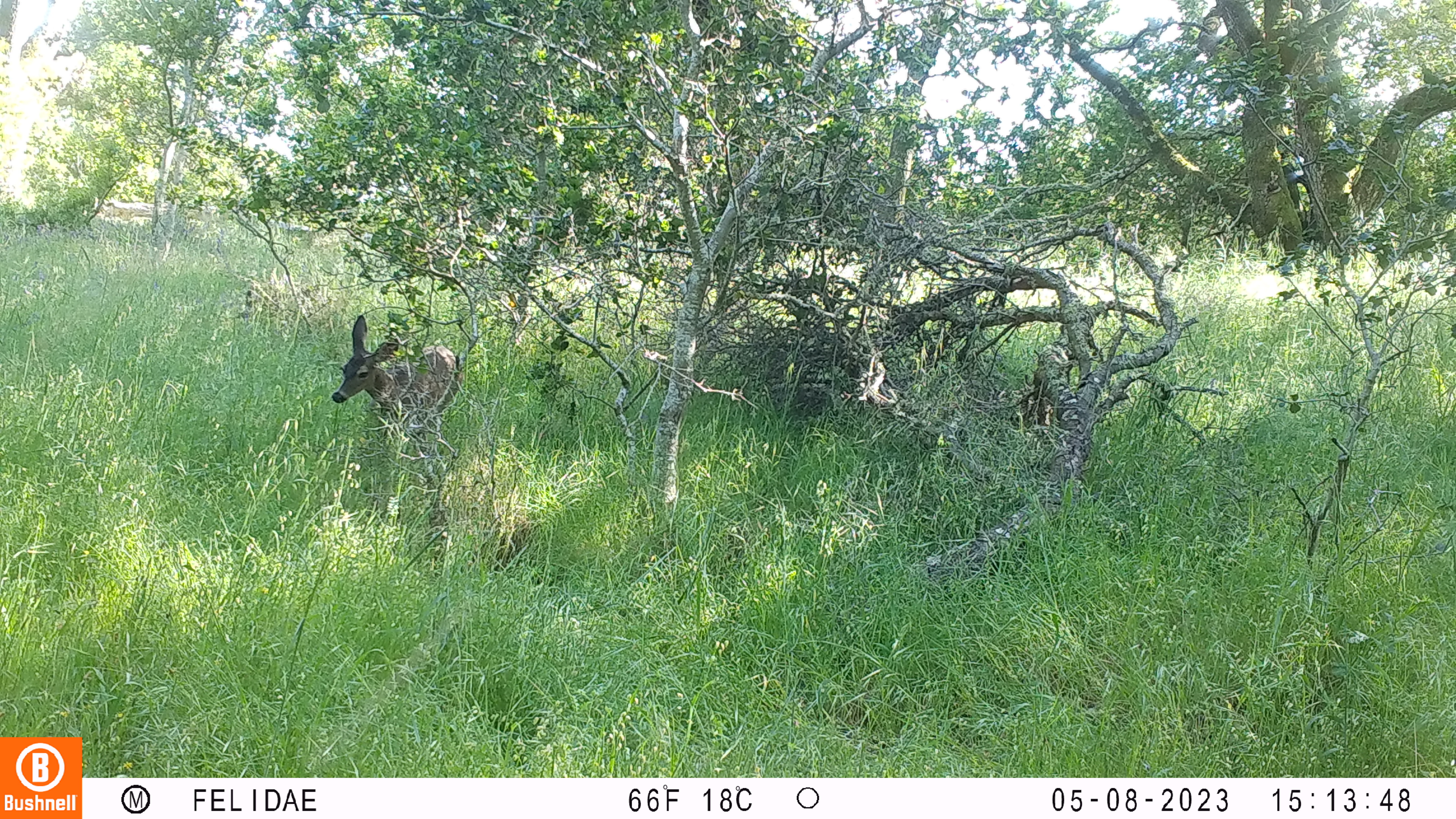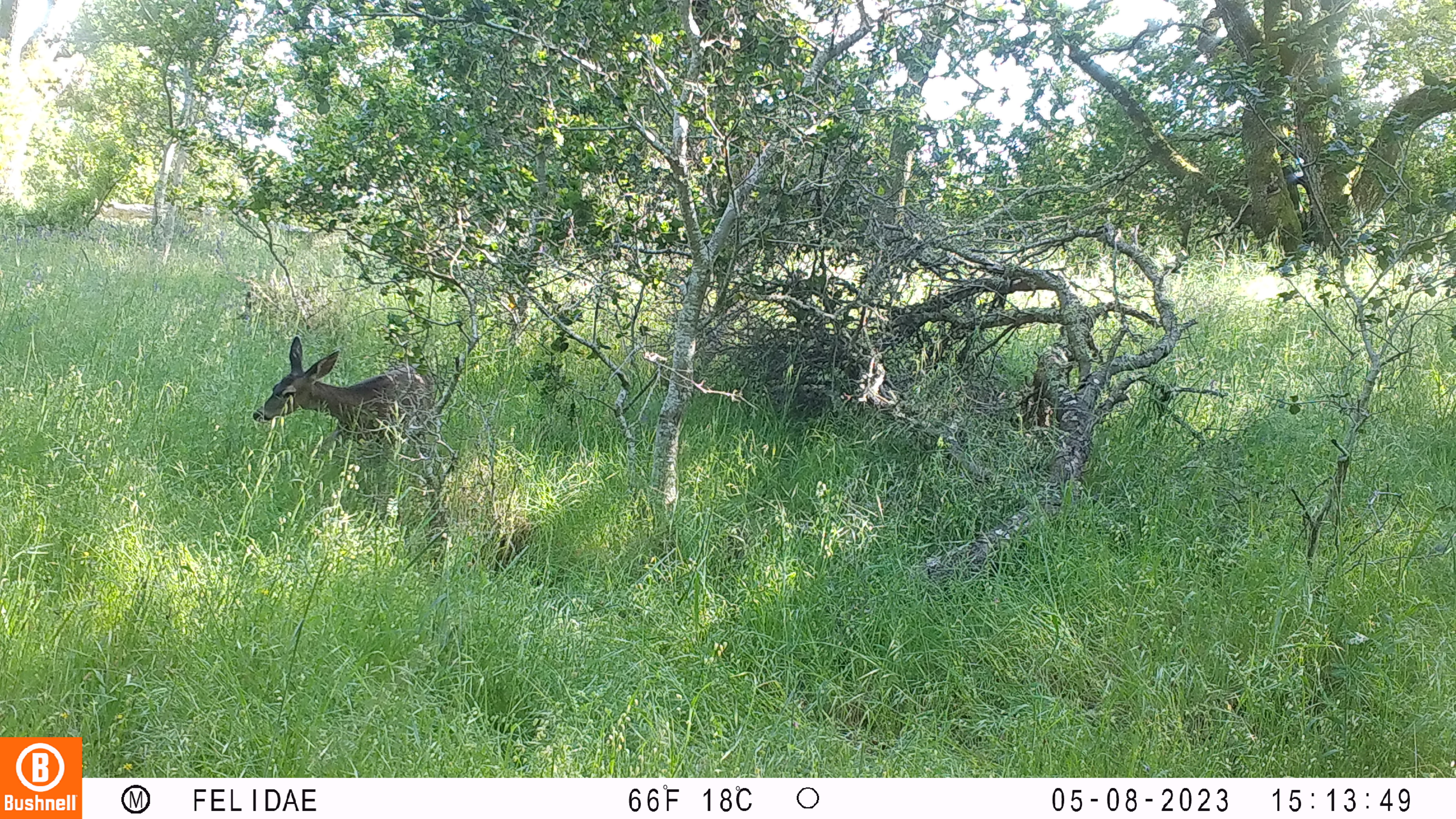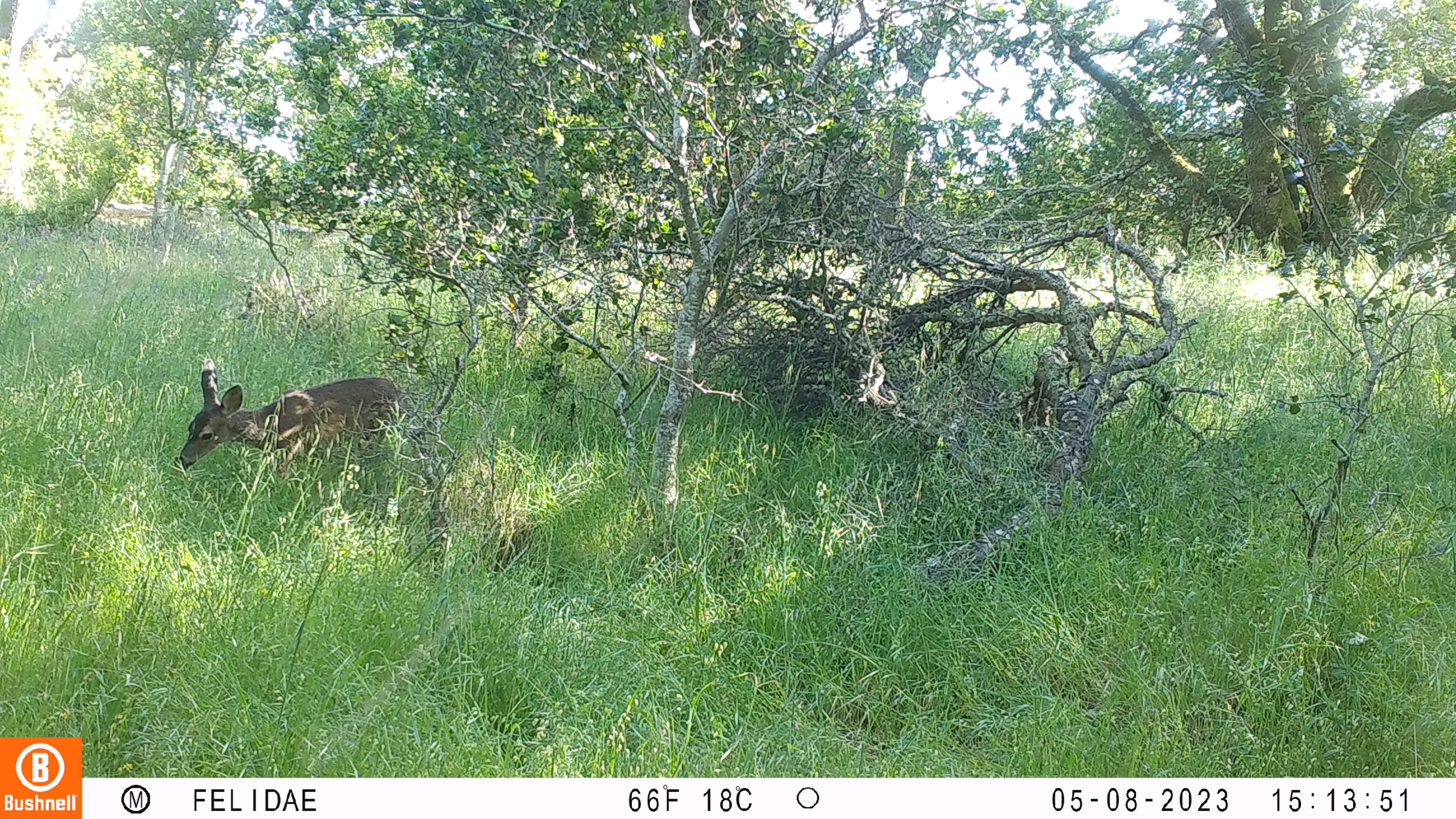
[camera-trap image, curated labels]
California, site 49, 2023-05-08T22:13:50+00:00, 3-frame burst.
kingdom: Animalia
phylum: Chordata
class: Mammalia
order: Artiodactyla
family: Cervidae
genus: Odocoileus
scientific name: Odocoileus hemionus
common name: mule deer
Mule deer (Odocoileus hemionus).